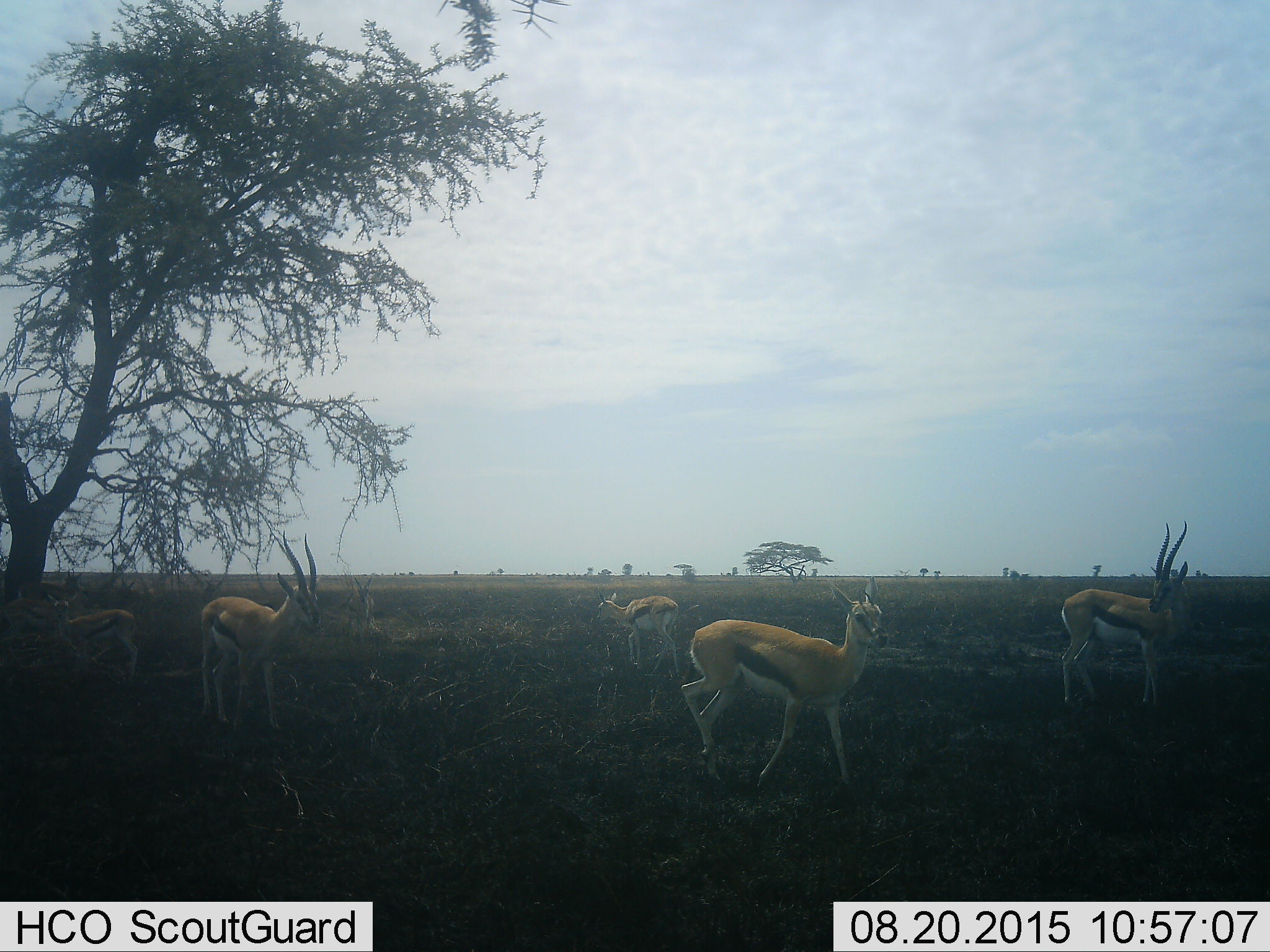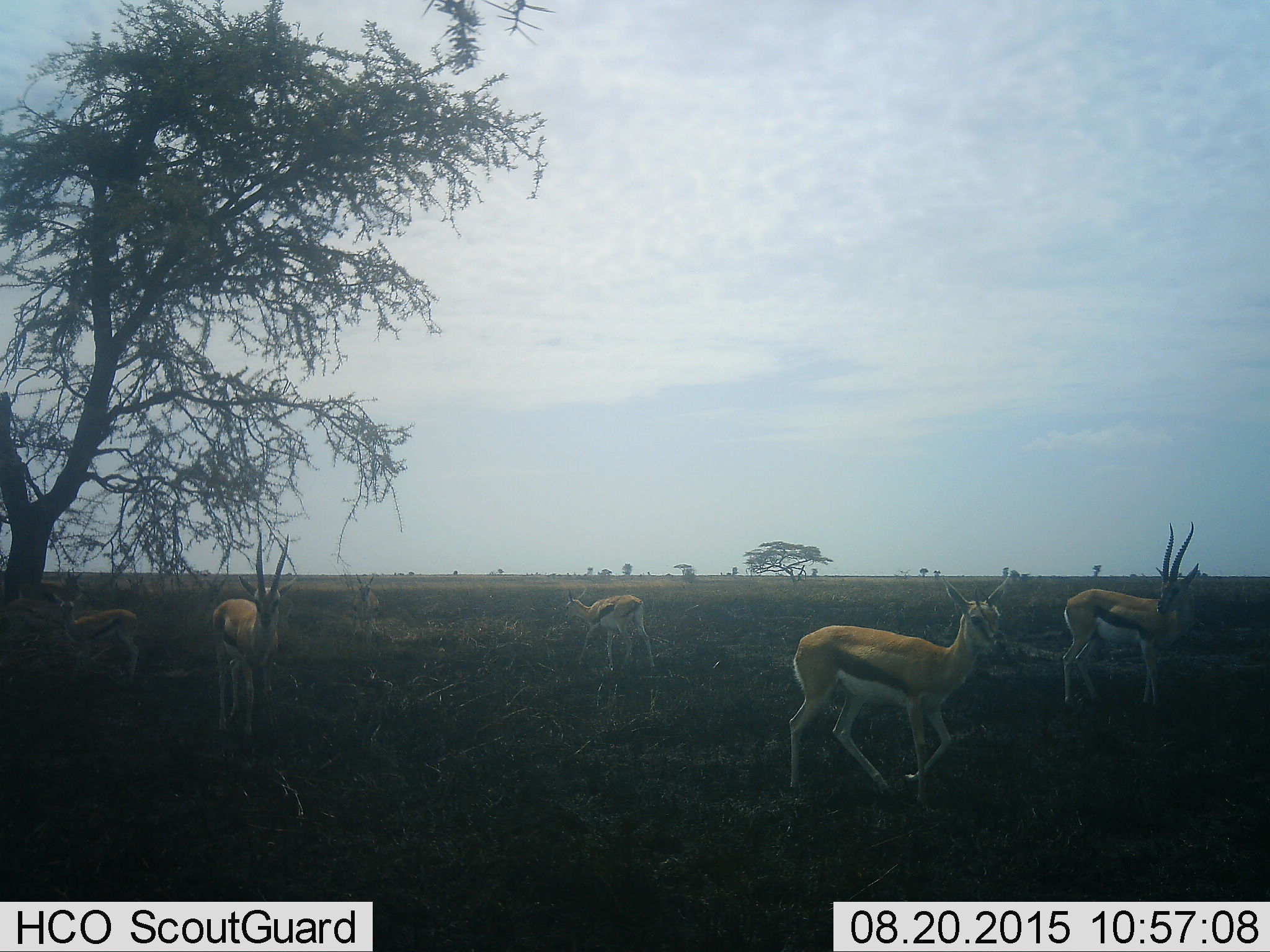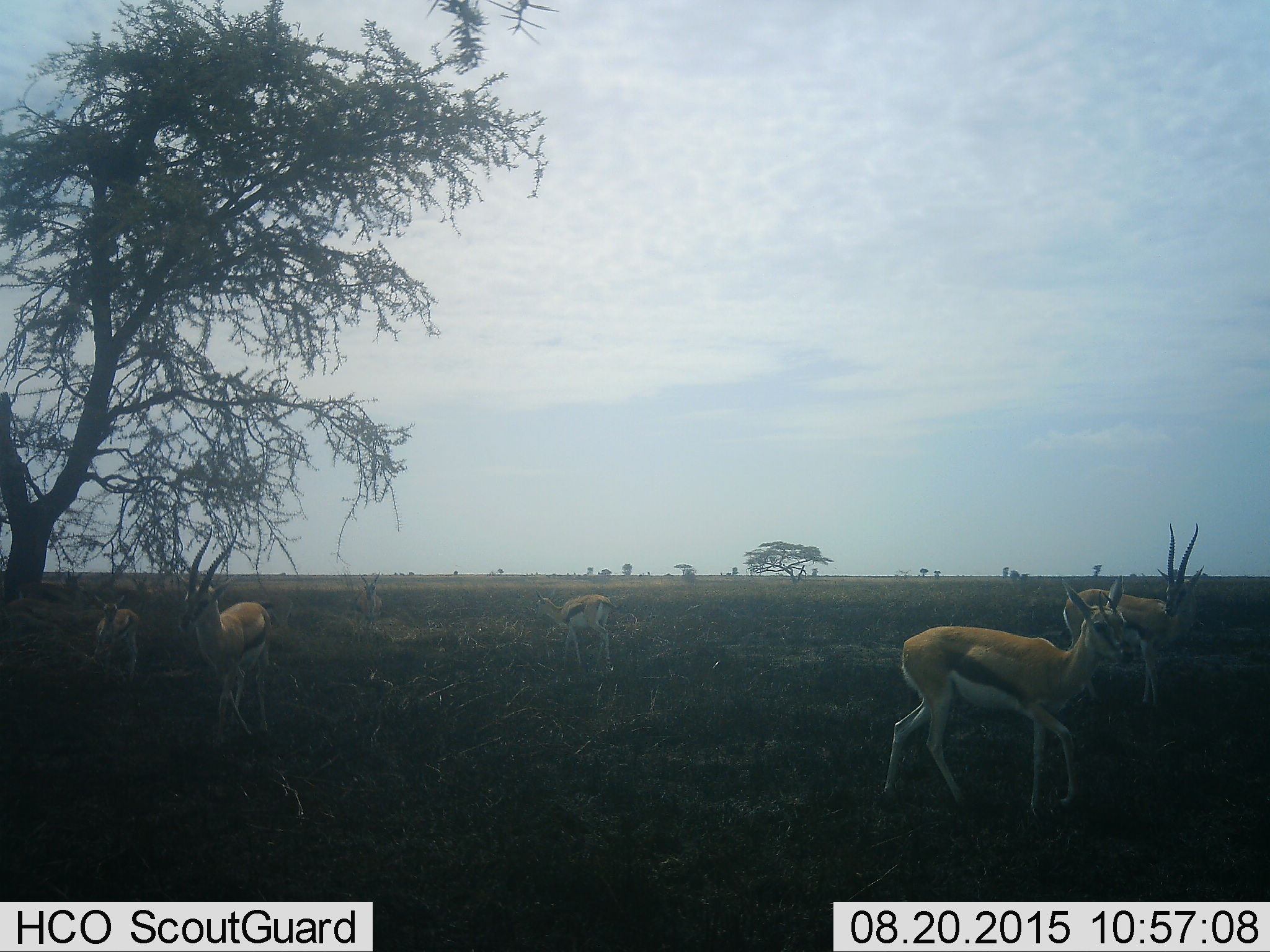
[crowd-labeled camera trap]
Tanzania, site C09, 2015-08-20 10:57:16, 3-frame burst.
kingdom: Animalia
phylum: Chordata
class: Mammalia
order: Artiodactyla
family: Bovidae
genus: Eudorcas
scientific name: Eudorcas thomsonii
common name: thomson's gazelle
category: gazellethomsons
Gazellethomsons (thomson's gazelle) (Eudorcas thomsonii), count 6. Behavior (volunteer vote fractions): standing 36%, resting 0%, moving 71%, interacting 0%. Young present (vote fraction): 29%. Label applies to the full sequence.